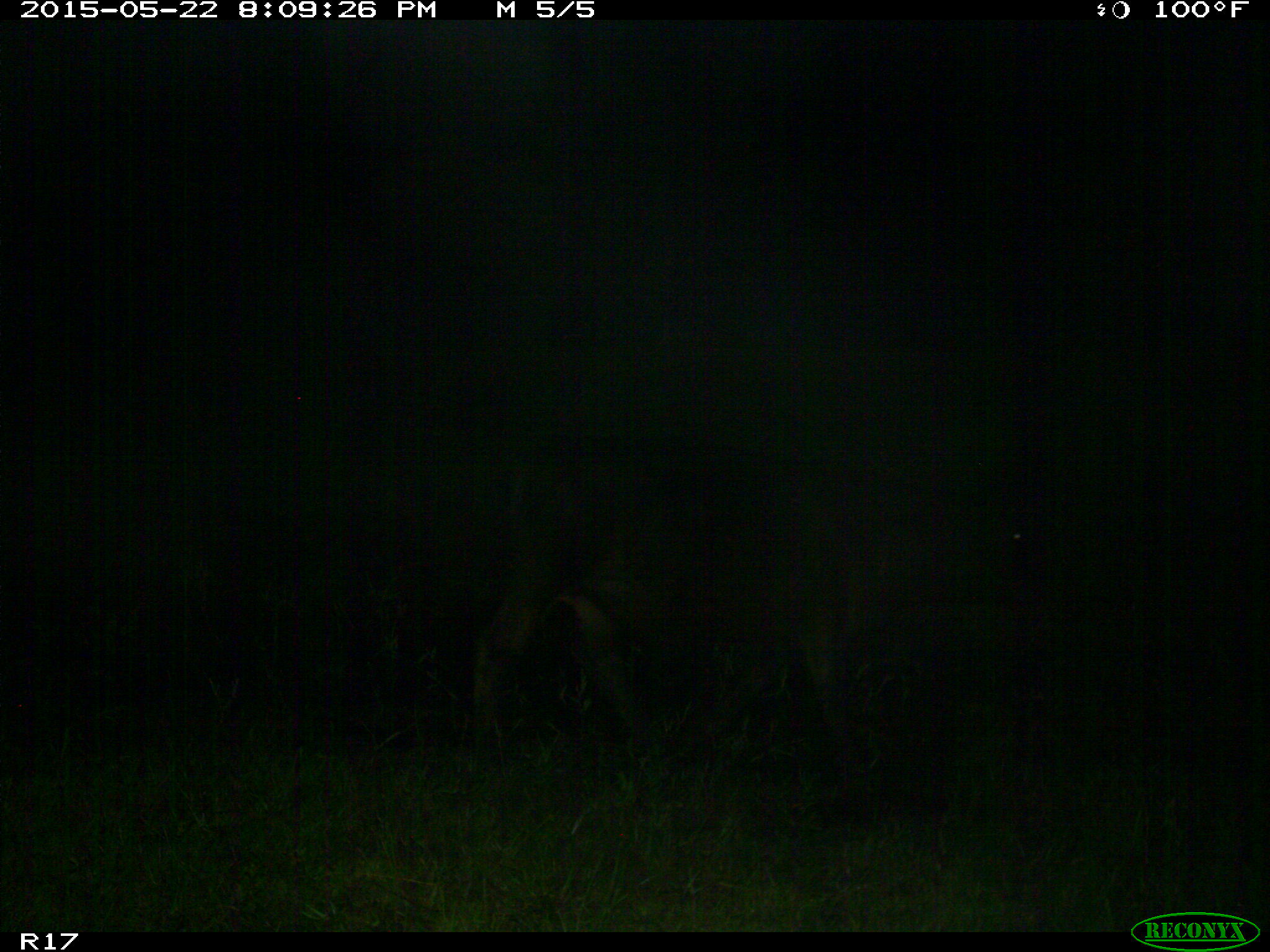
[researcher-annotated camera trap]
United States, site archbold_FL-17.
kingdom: Animalia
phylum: Chordata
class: Mammalia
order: Artiodactyla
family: Bovidae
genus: Bos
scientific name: Bos taurus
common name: domestic cow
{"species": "Bos taurus (domestic cow)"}